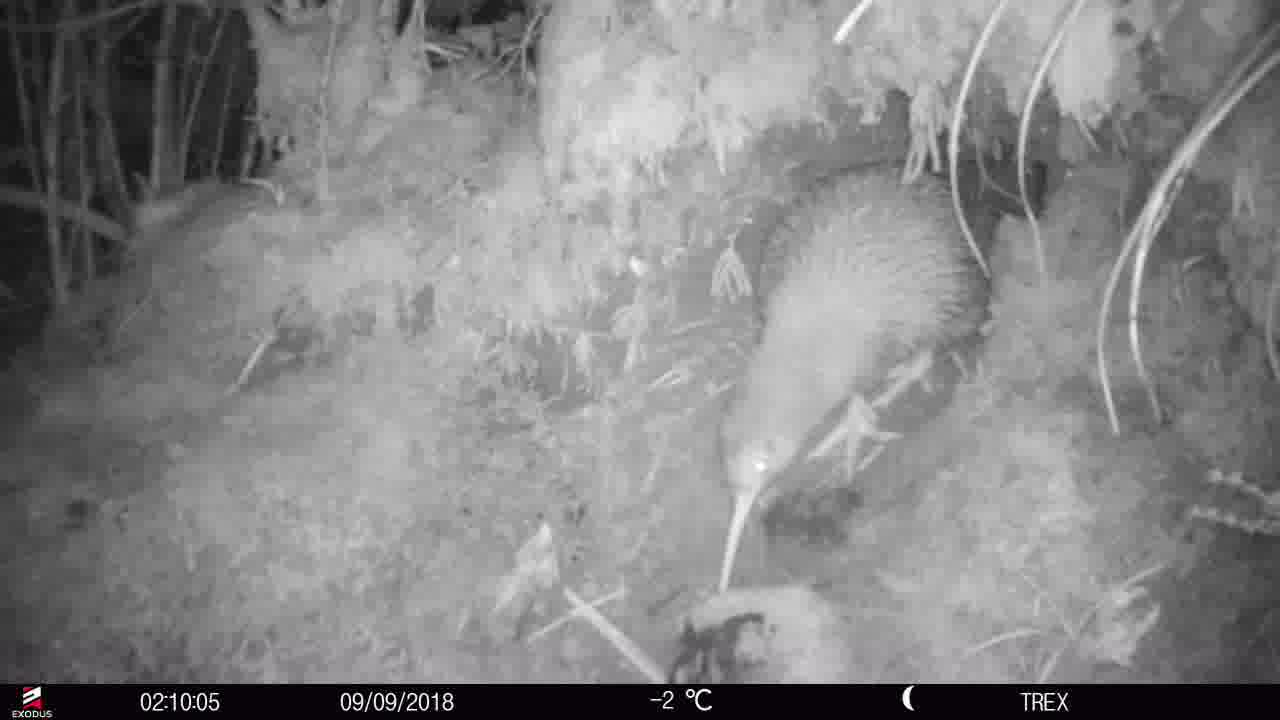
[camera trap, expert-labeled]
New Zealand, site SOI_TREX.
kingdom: Animalia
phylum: Chordata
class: Aves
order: Apterygiformes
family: Apterygidae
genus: Apteryx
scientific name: Apteryx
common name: kiwi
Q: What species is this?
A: Kiwi (Apteryx).